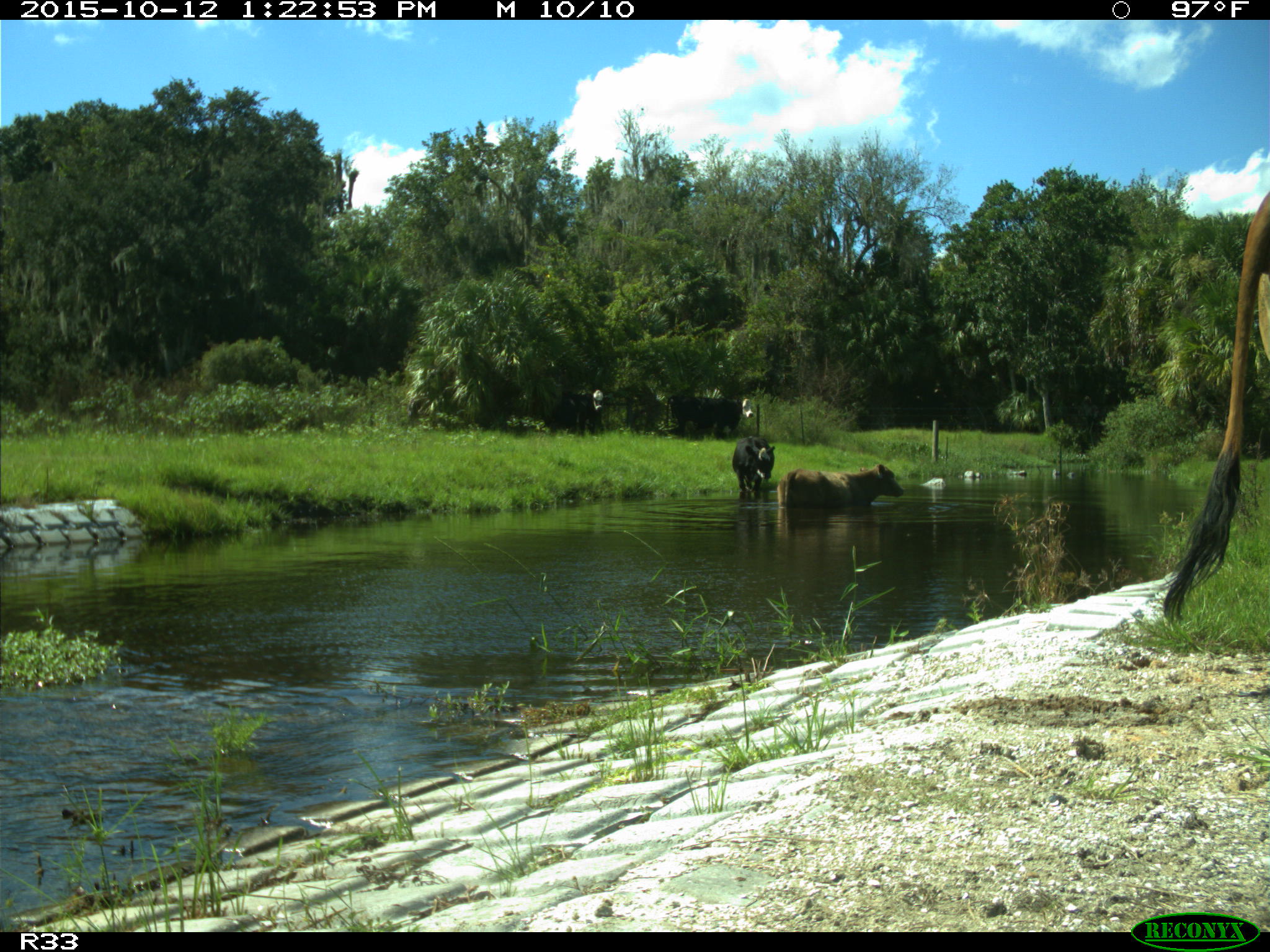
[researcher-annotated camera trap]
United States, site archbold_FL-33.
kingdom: Animalia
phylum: Chordata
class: Mammalia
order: Artiodactyla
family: Bovidae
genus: Bos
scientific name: Bos taurus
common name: domestic cow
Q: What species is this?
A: Bos taurus (domestic cow).